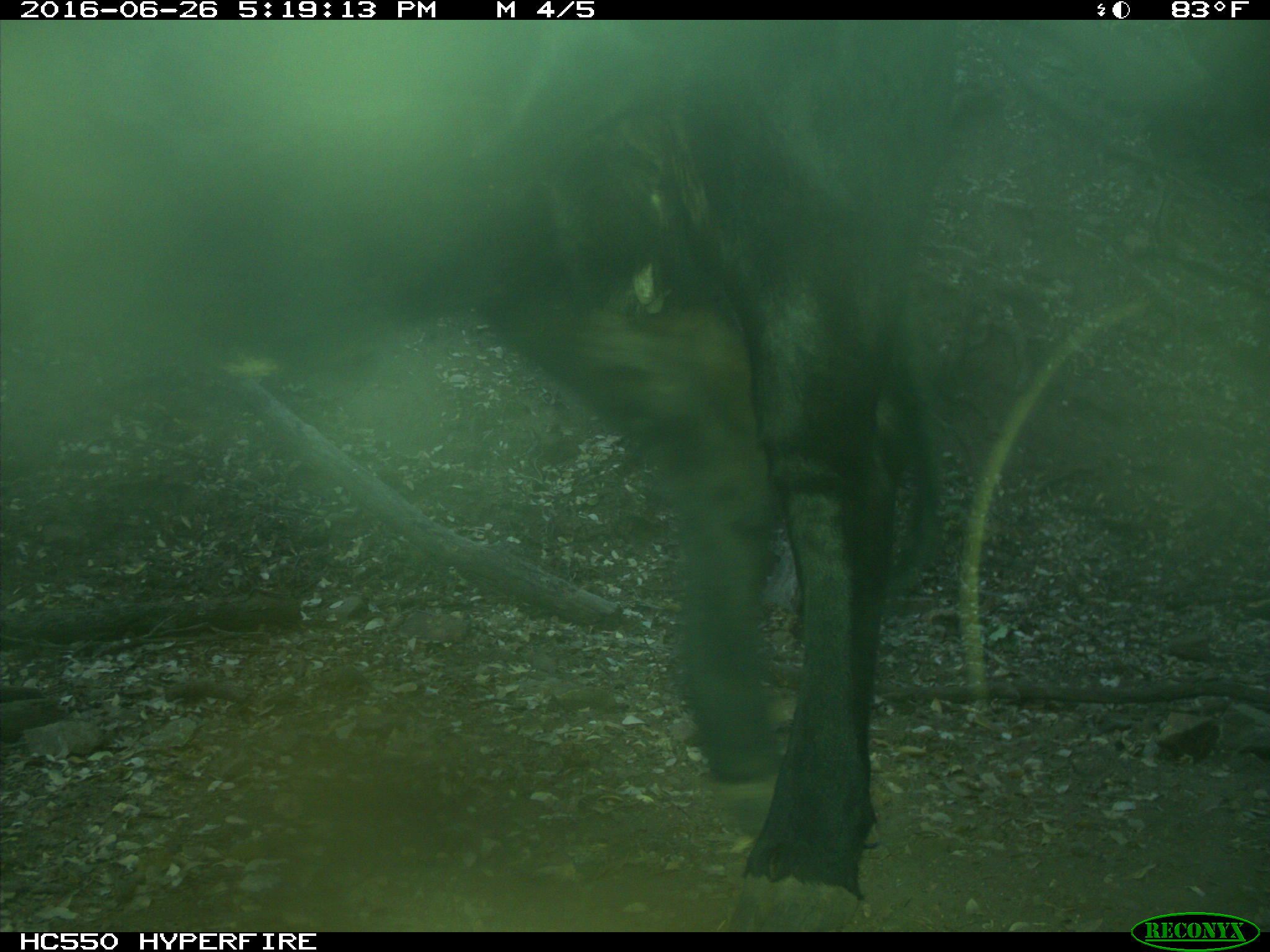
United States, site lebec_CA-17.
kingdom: Animalia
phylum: Chordata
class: Mammalia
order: Artiodactyla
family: Bovidae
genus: Bos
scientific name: Bos taurus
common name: domestic cow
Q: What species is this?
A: Bos taurus (domestic cow).